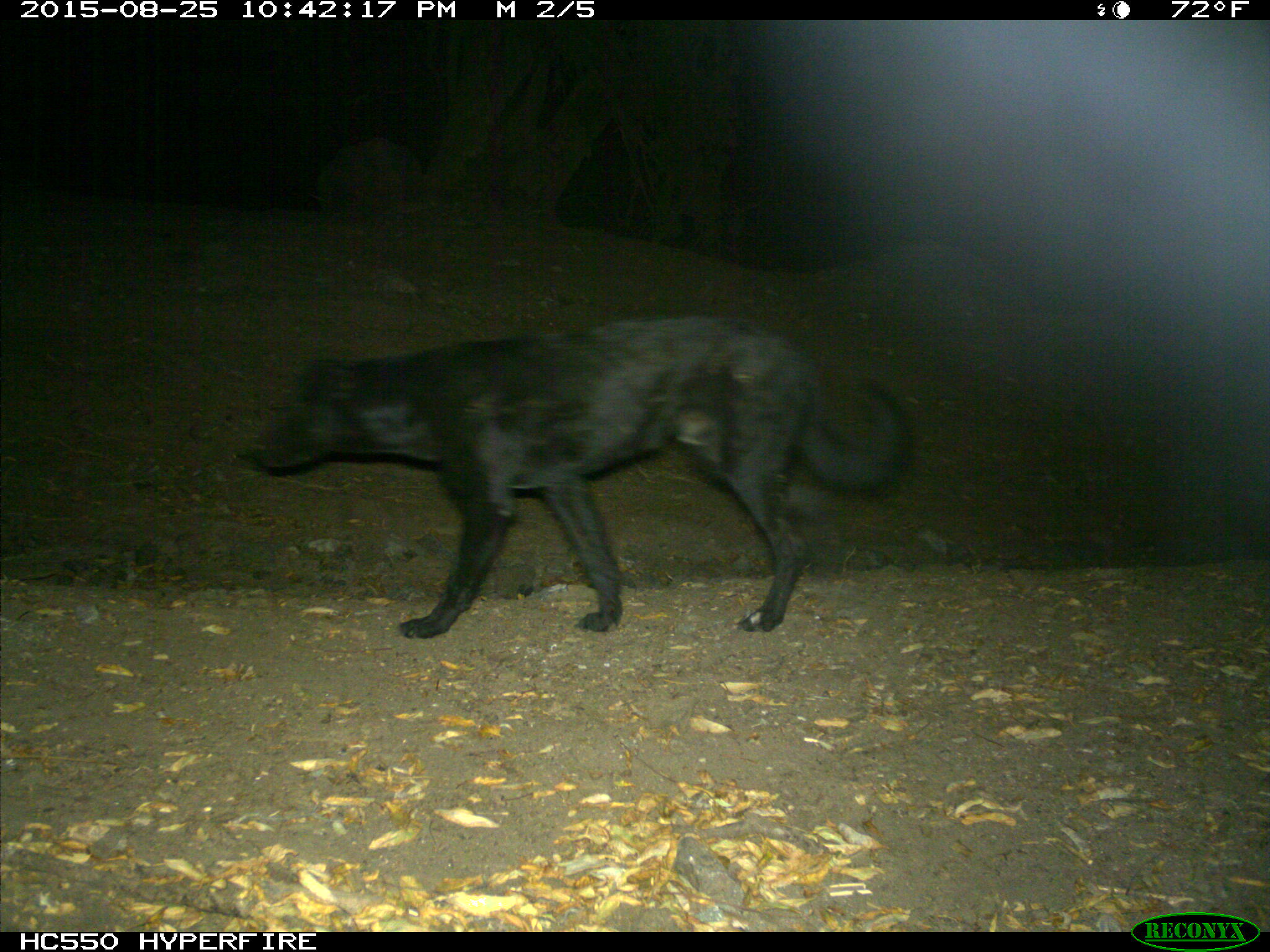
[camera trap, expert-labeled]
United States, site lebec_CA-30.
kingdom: Animalia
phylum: Chordata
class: Mammalia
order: Carnivora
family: Canidae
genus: Canis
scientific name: Canis familiaris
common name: domestic dog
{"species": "Canis familiaris (domestic dog)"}